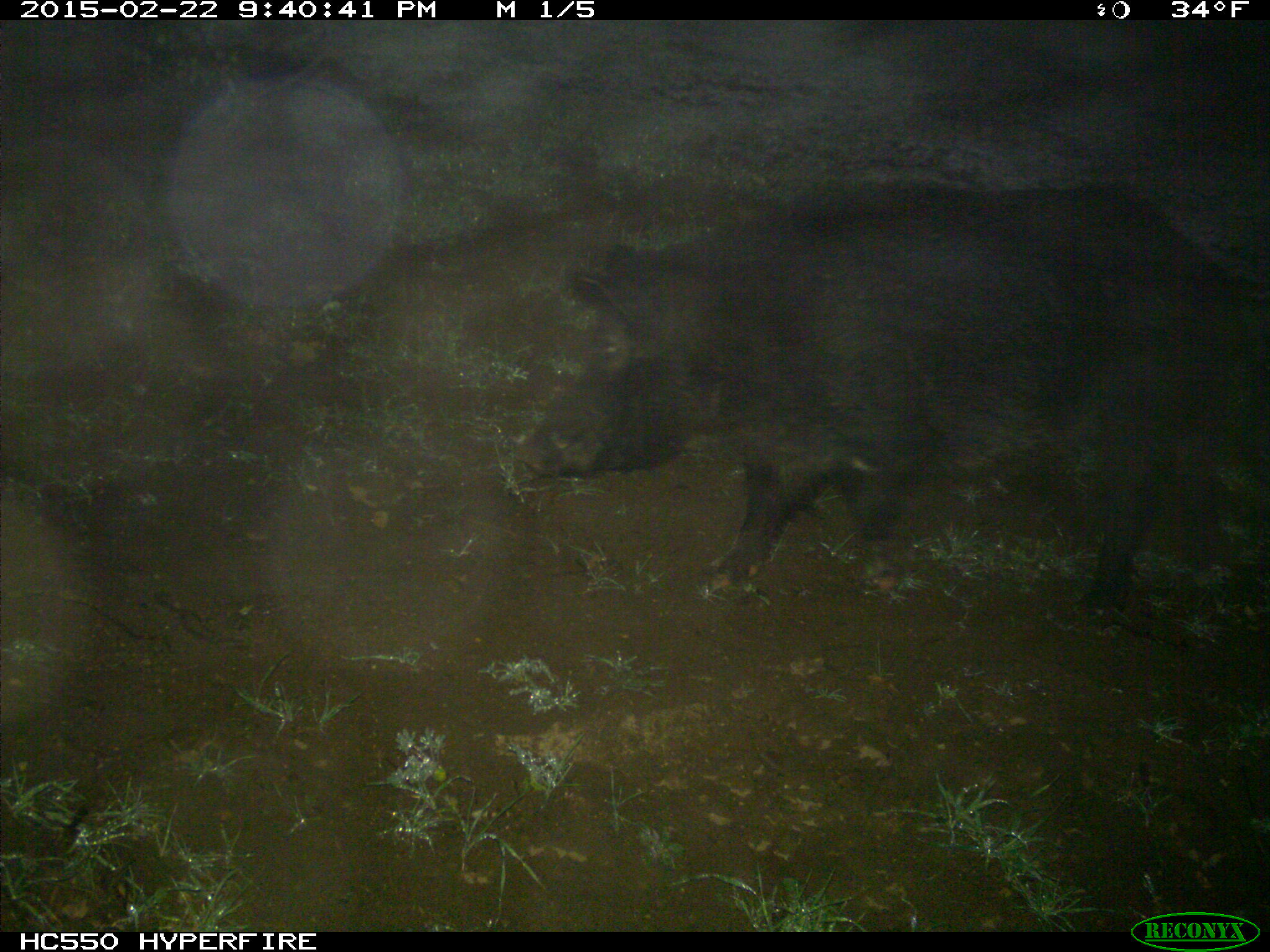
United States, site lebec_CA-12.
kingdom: Animalia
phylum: Chordata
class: Mammalia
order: Artiodactyla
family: Suidae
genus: Sus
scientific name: Sus scrofa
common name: wild boar